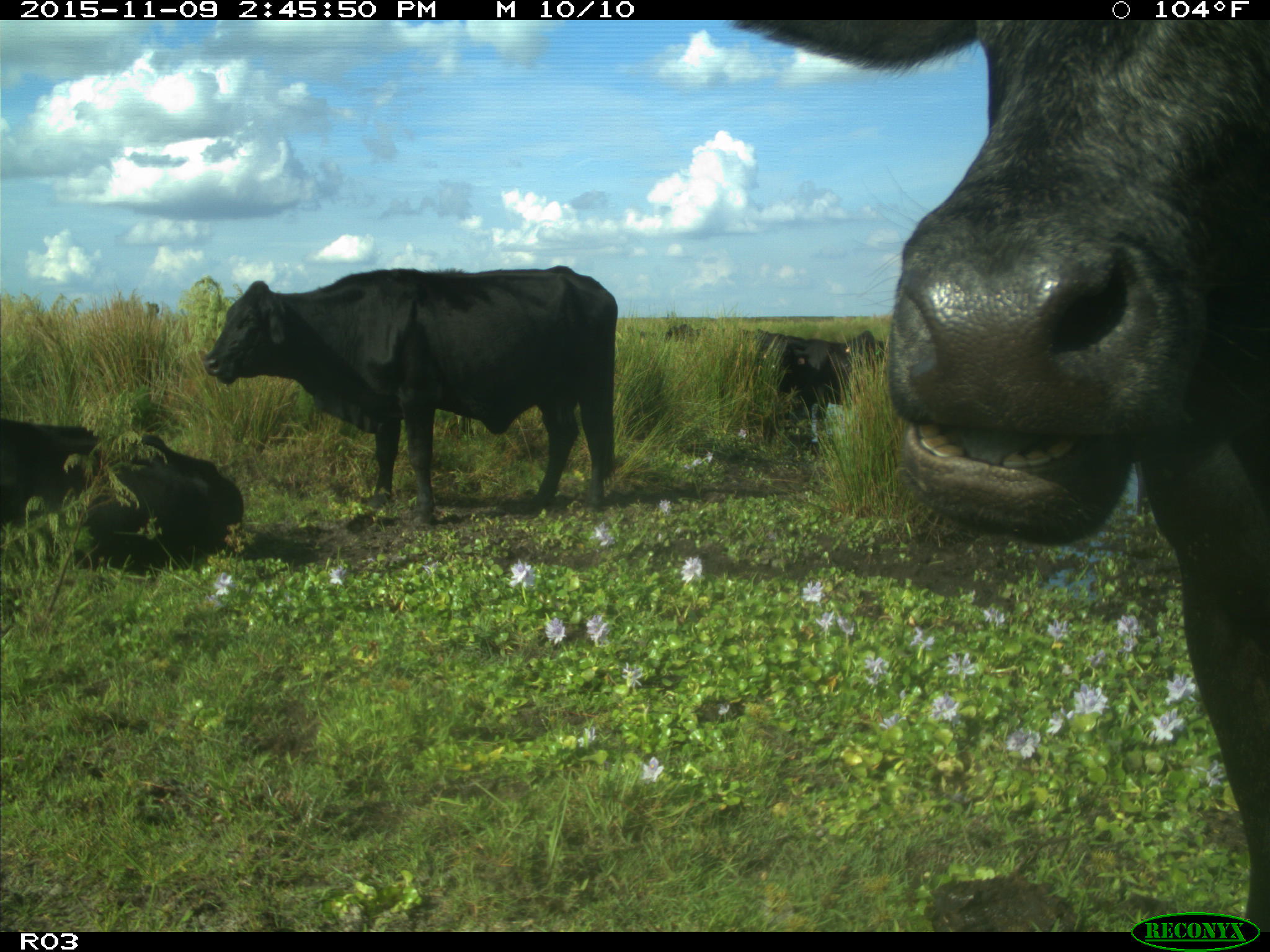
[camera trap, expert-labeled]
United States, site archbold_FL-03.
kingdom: Animalia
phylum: Chordata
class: Mammalia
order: Artiodactyla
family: Bovidae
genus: Bos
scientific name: Bos taurus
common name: domestic cow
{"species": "Bos taurus (domestic cow)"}